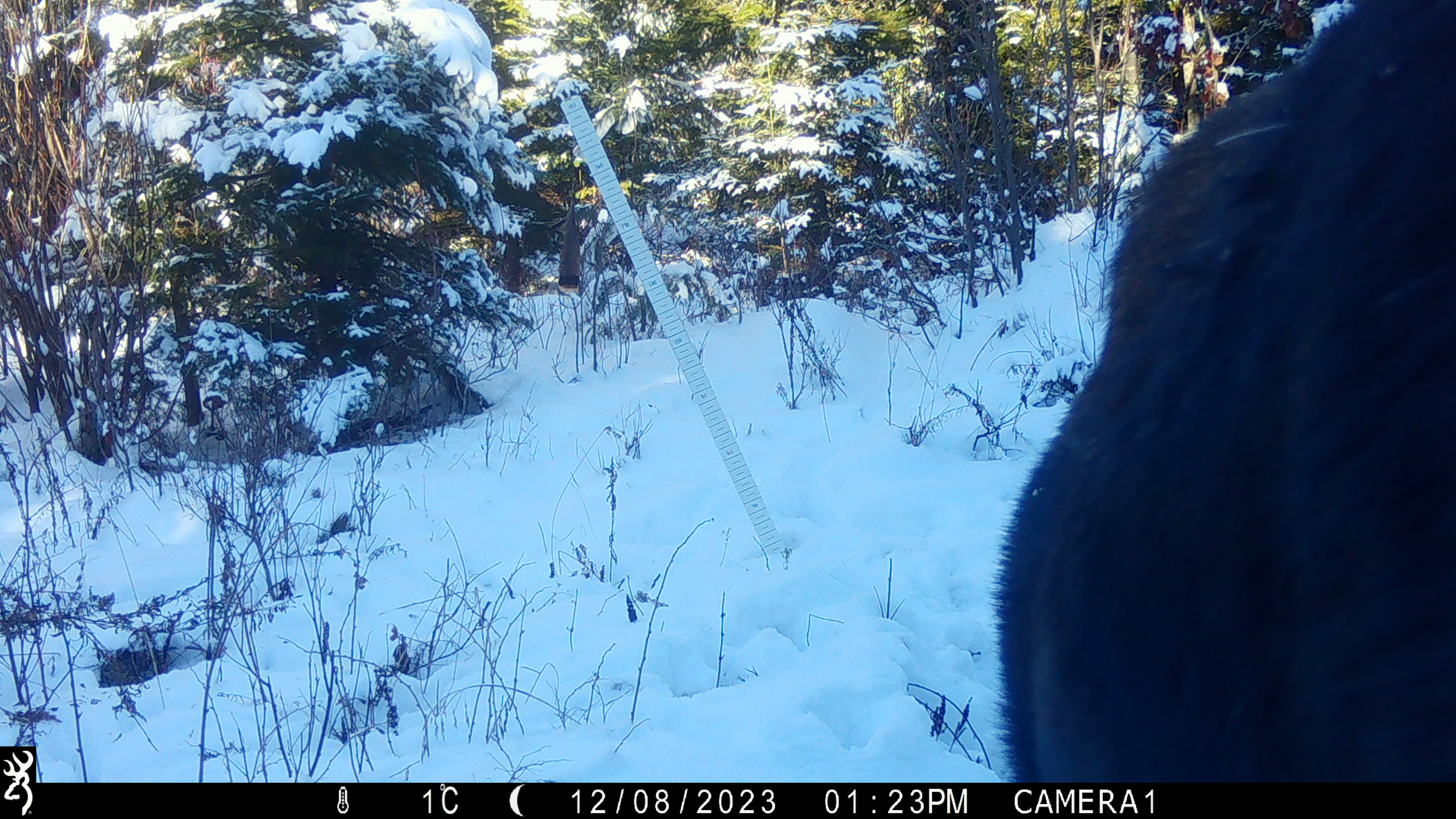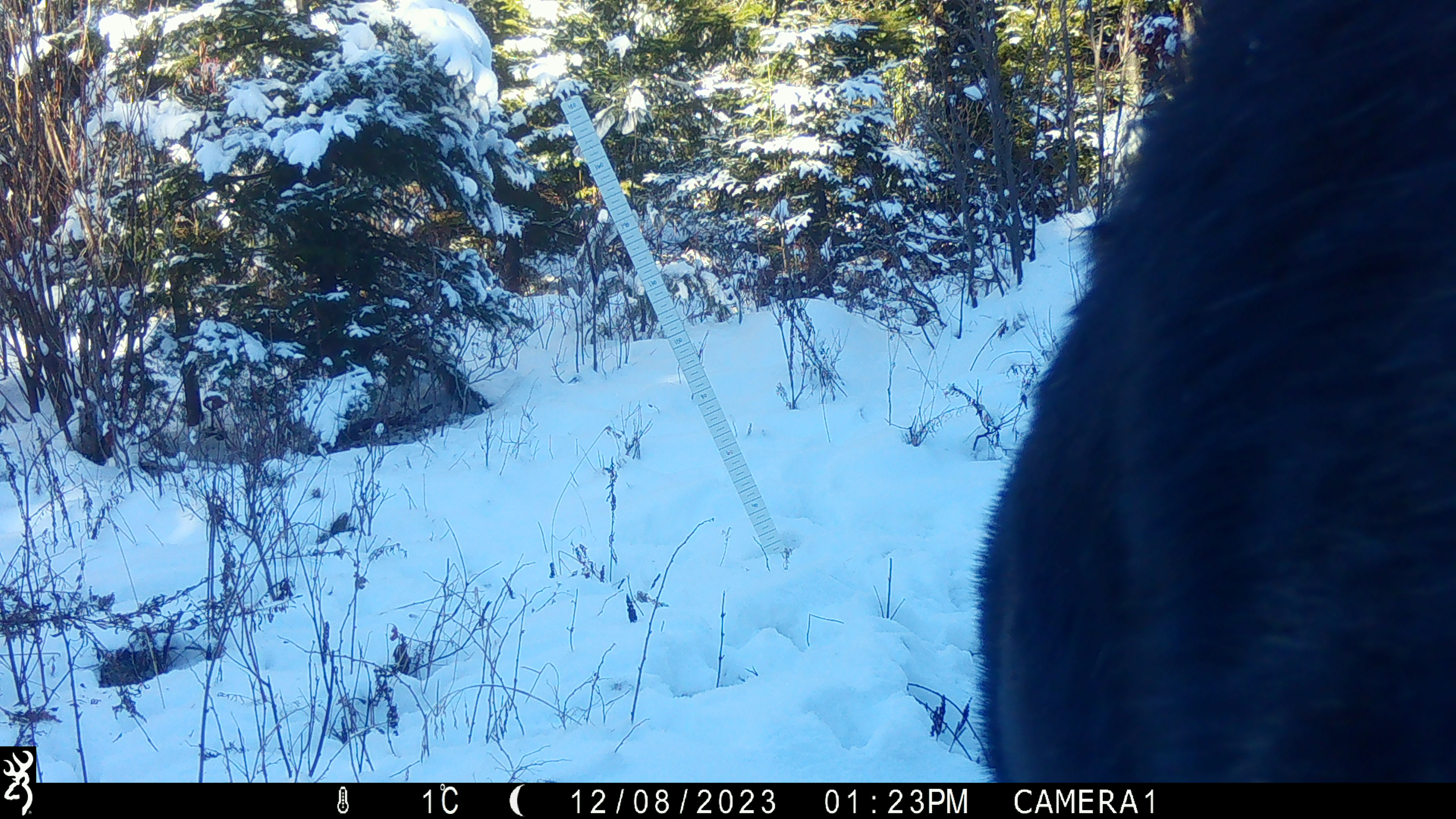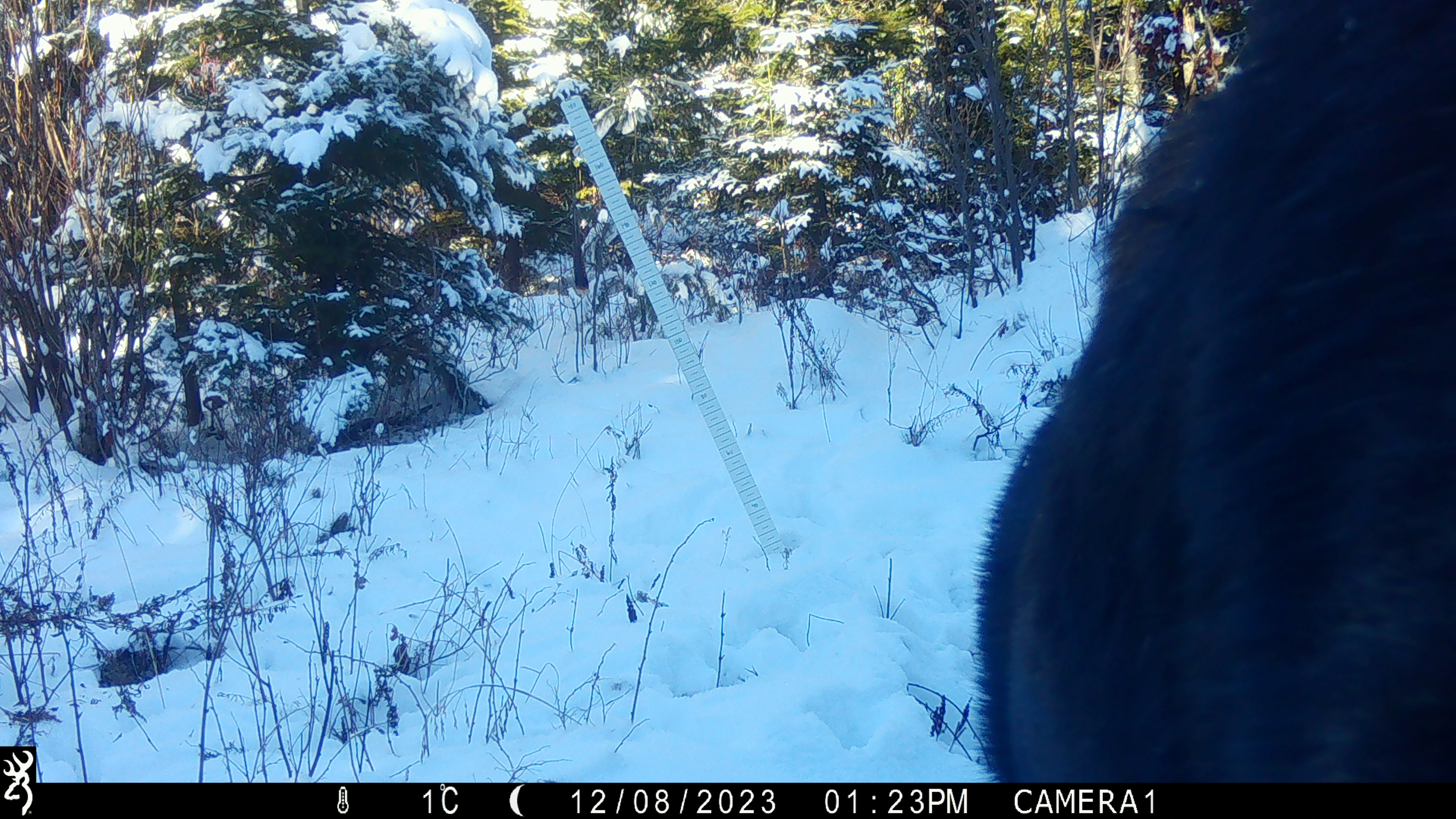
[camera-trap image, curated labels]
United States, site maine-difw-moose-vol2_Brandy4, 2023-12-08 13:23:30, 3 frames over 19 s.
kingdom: Animalia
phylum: Chordata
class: Mammalia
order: Artiodactyla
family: Cervidae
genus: Alces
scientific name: Alces alces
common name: moose